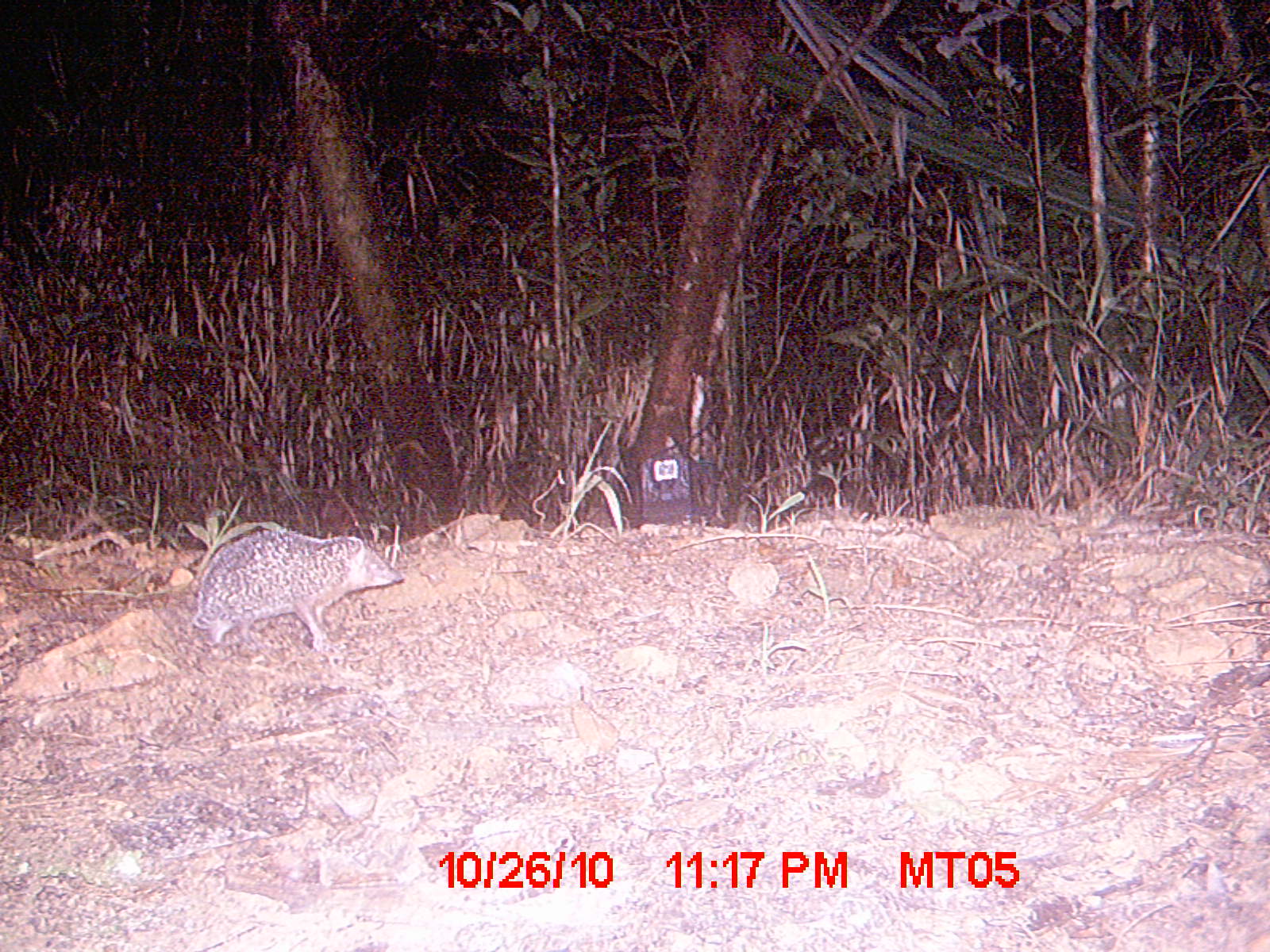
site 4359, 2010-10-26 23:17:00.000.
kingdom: Animalia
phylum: Chordata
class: Mammalia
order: Afrosoricida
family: Tenrecidae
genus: Setifer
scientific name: Setifer setosus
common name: greater hedgehog tenrec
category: setifer sp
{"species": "setifer sp (greater hedgehog tenrec) (Setifer setosus)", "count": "1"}